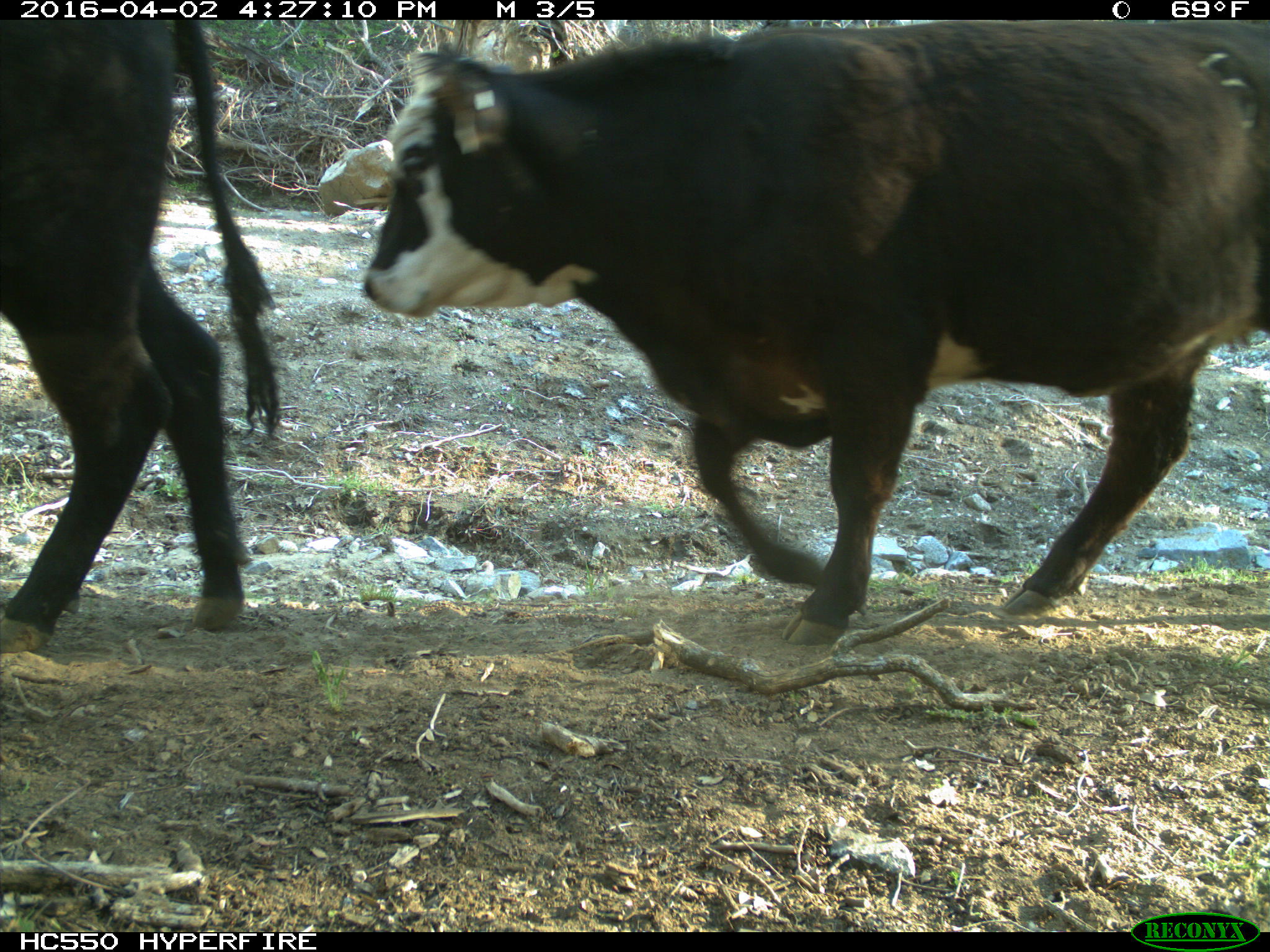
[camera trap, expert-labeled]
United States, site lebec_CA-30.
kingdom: Animalia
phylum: Chordata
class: Mammalia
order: Artiodactyla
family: Bovidae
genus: Bos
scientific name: Bos taurus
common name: domestic cow